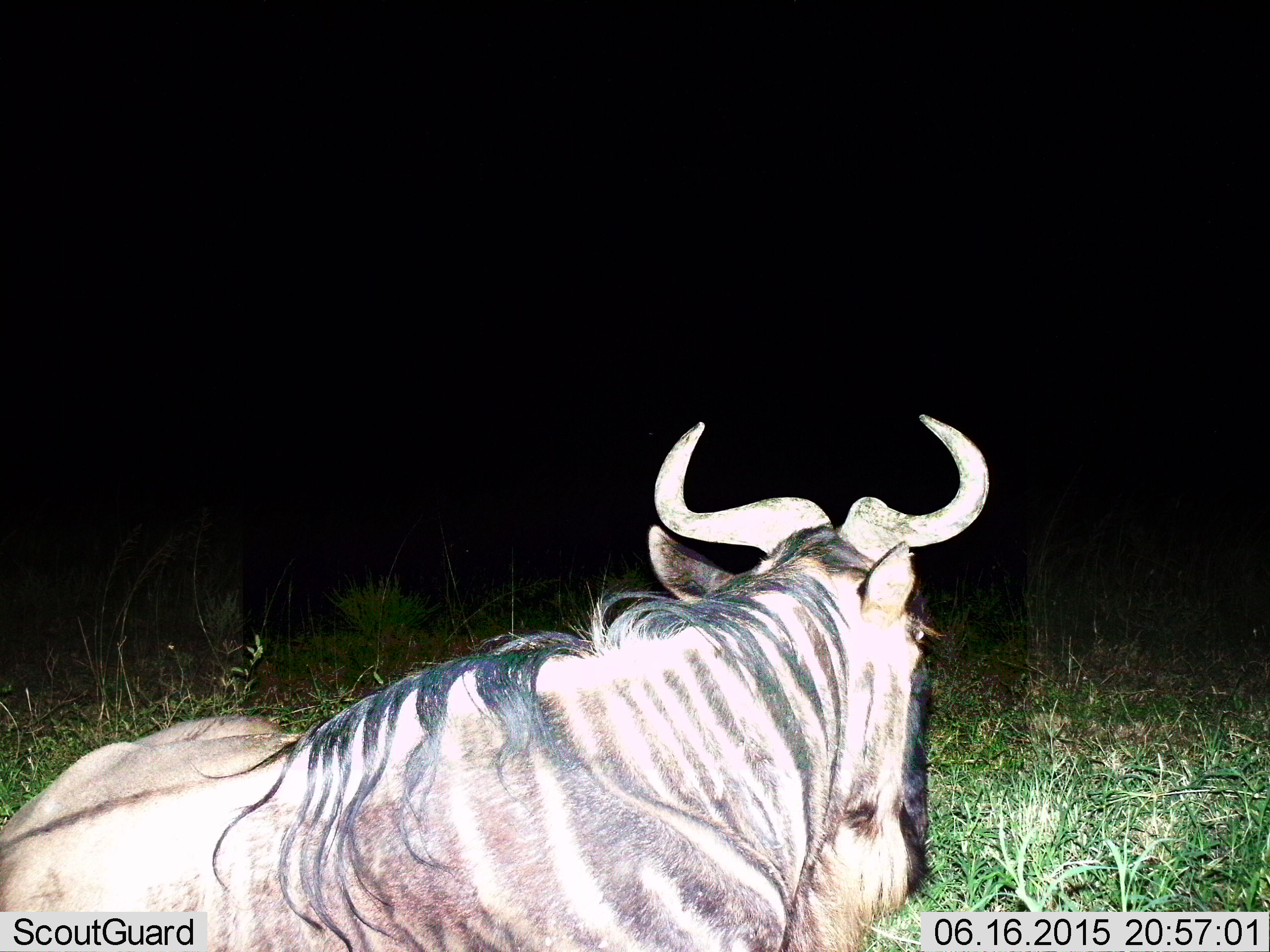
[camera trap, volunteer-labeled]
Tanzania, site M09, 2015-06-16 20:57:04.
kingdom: Animalia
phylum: Chordata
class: Mammalia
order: Artiodactyla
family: Bovidae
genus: Connochaetes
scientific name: Connochaetes taurinus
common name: blue wildebeest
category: wildebeest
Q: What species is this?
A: Wildebeest (blue wildebeest) (Connochaetes taurinus).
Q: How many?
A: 1.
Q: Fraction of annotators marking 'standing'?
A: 10%.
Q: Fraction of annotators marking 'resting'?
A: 80%.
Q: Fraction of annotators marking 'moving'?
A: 10%.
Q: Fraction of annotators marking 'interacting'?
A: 0%.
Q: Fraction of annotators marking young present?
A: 0%.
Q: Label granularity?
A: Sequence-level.